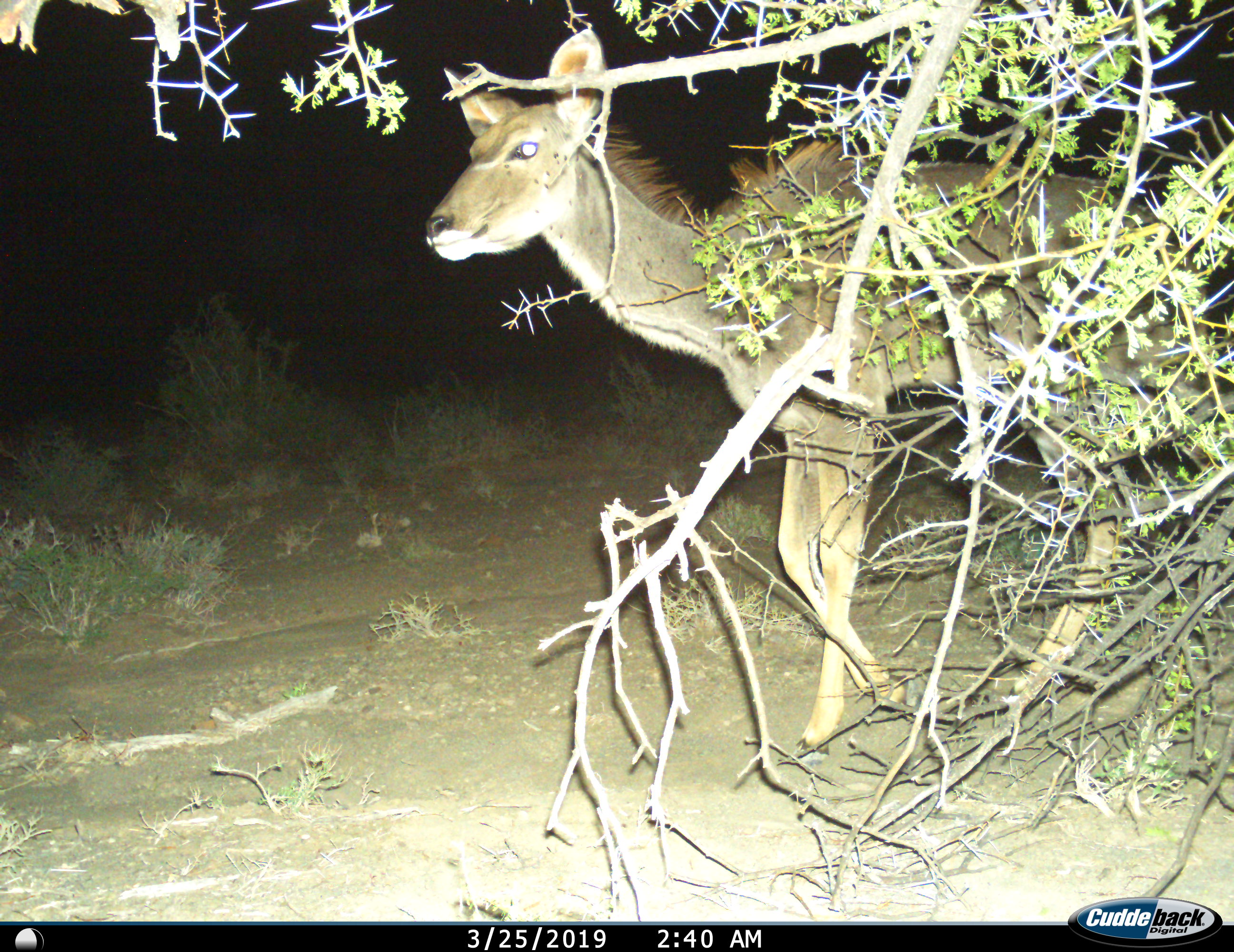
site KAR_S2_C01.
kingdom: Animalia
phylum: Chordata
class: Mammalia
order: Artiodactyla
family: Bovidae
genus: Tragelaphus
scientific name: Tragelaphus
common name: kudu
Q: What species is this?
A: Kudu (Tragelaphus).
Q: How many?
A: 1.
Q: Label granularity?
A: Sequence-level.